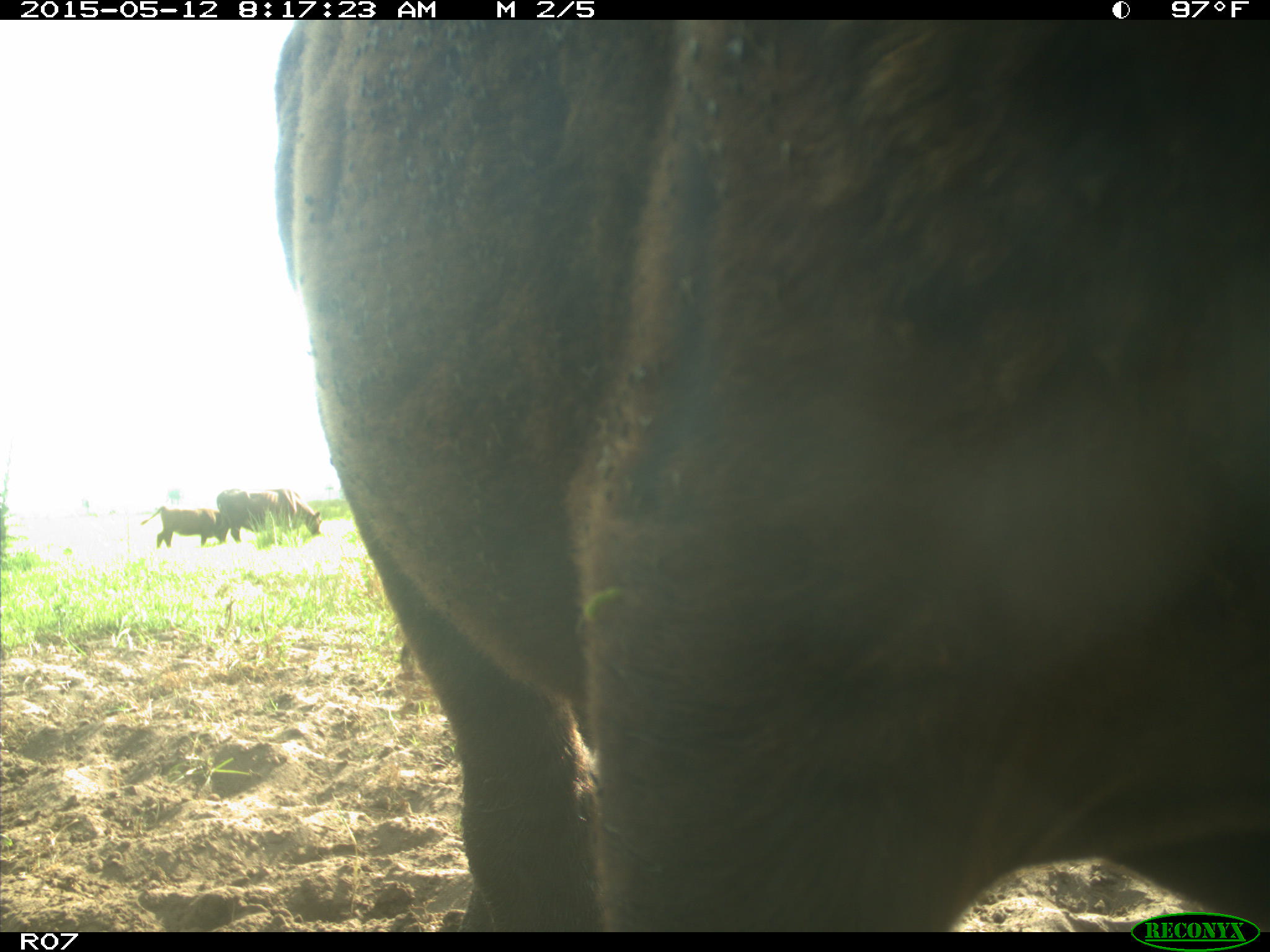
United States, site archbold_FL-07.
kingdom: Animalia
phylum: Chordata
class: Mammalia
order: Artiodactyla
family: Bovidae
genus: Bos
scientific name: Bos taurus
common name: domestic cow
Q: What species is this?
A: Bos taurus (domestic cow).